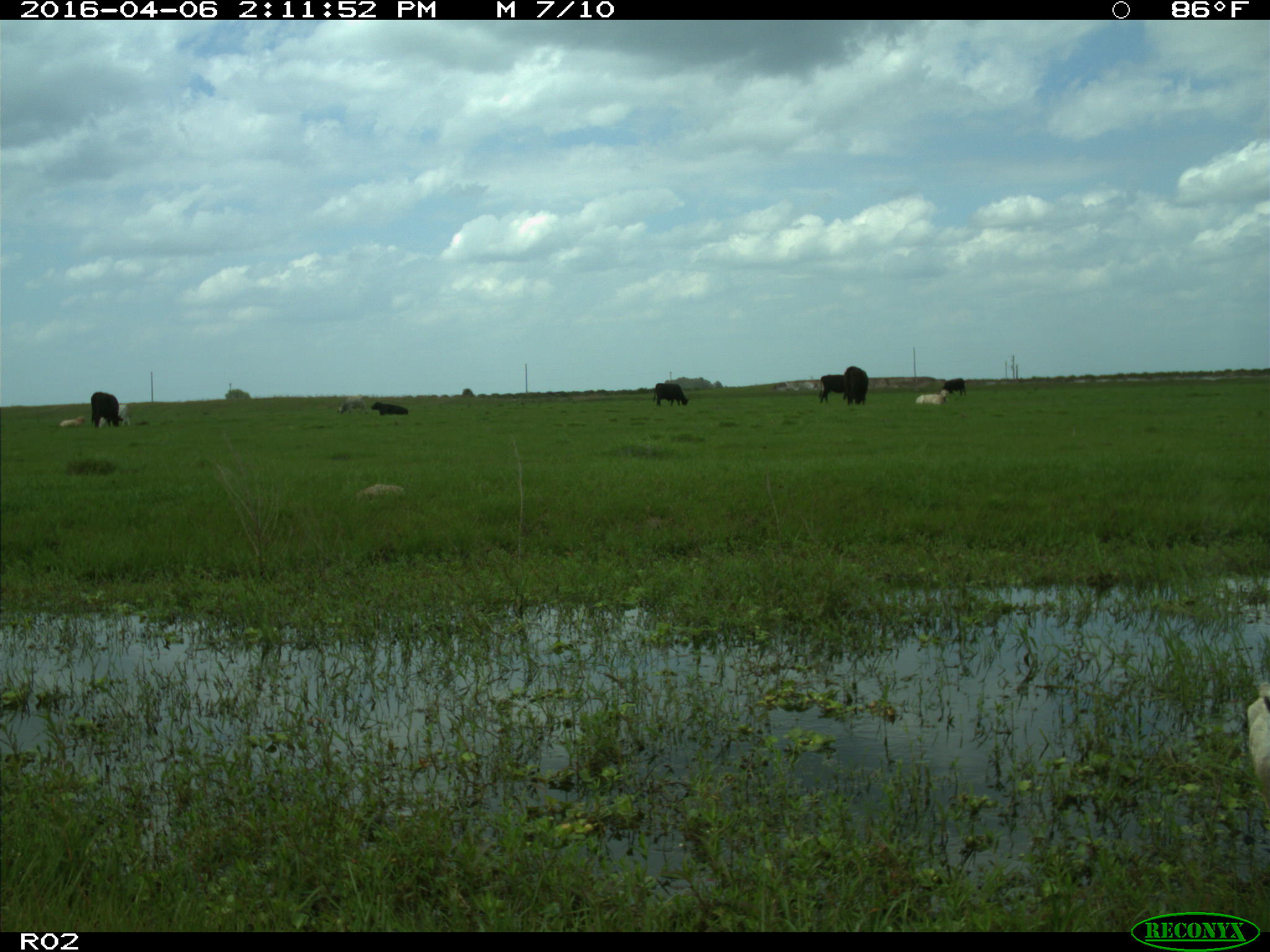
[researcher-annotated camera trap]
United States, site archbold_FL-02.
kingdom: Animalia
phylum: Chordata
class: Mammalia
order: Artiodactyla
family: Bovidae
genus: Bos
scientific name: Bos taurus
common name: domestic cow